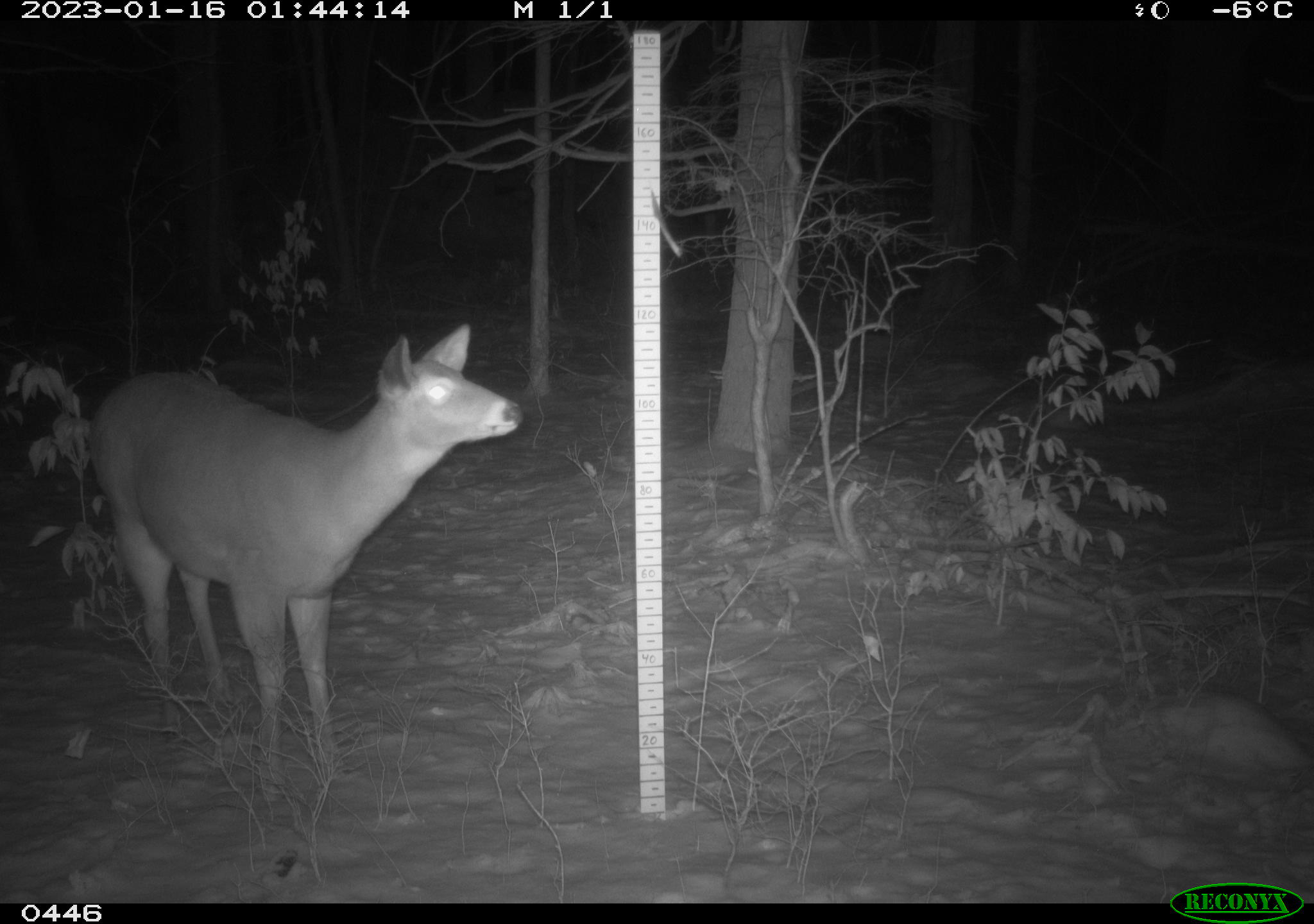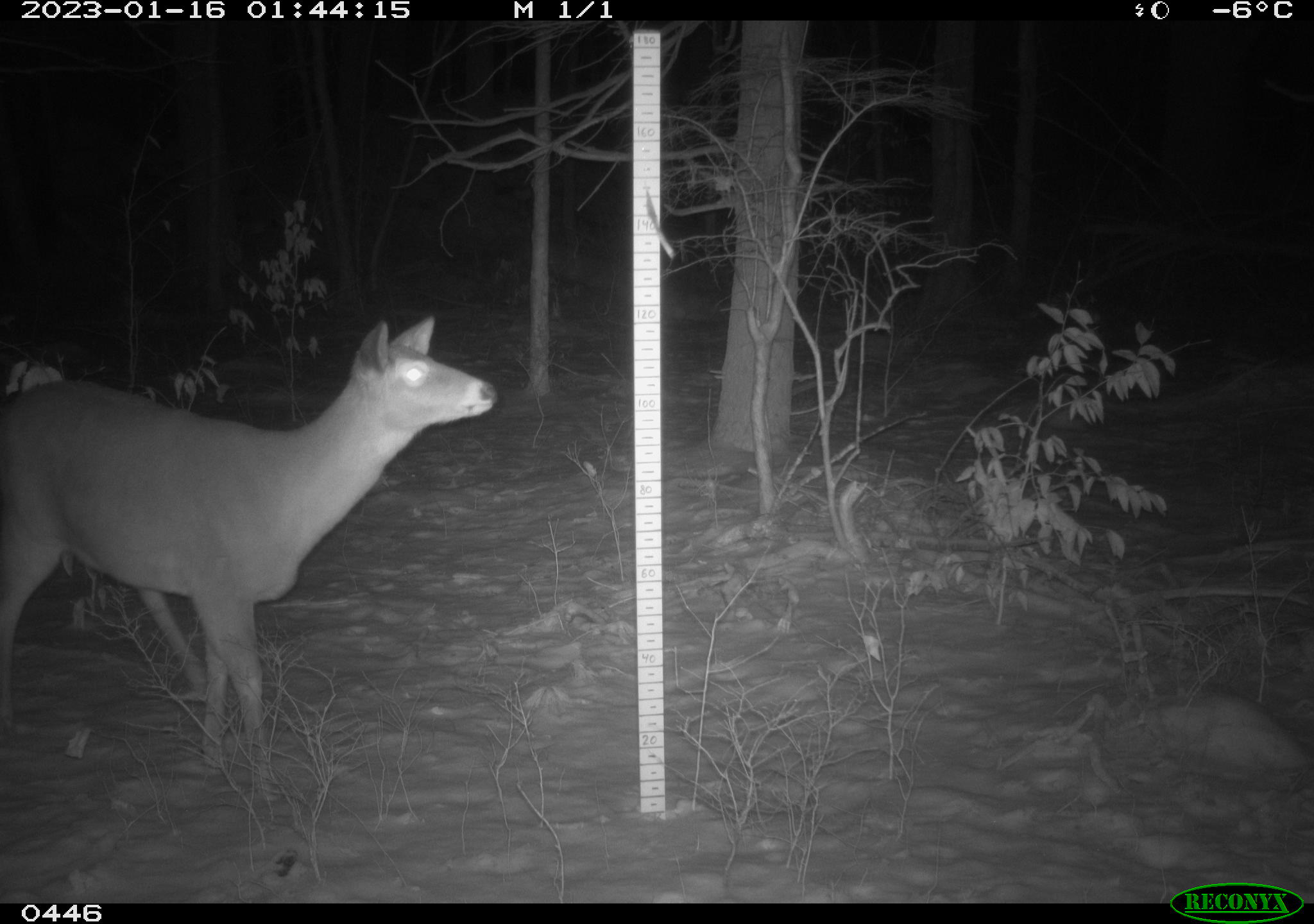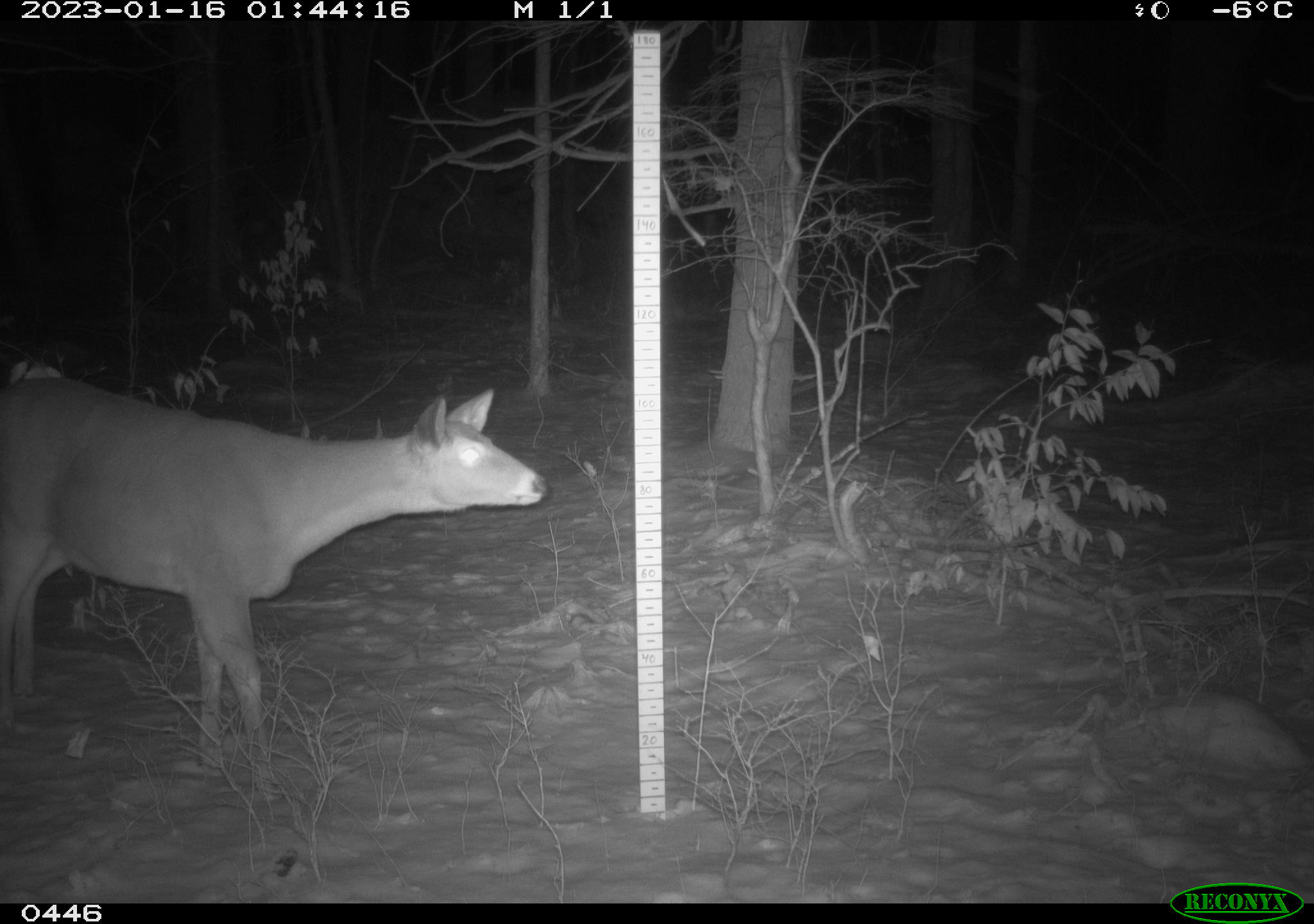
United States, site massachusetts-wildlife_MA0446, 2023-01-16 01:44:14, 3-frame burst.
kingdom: Animalia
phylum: Chordata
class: Mammalia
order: Artiodactyla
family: Cervidae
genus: Odocoileus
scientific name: Odocoileus virginianus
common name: white-tailed deer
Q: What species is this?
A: White-tailed deer (Odocoileus virginianus).